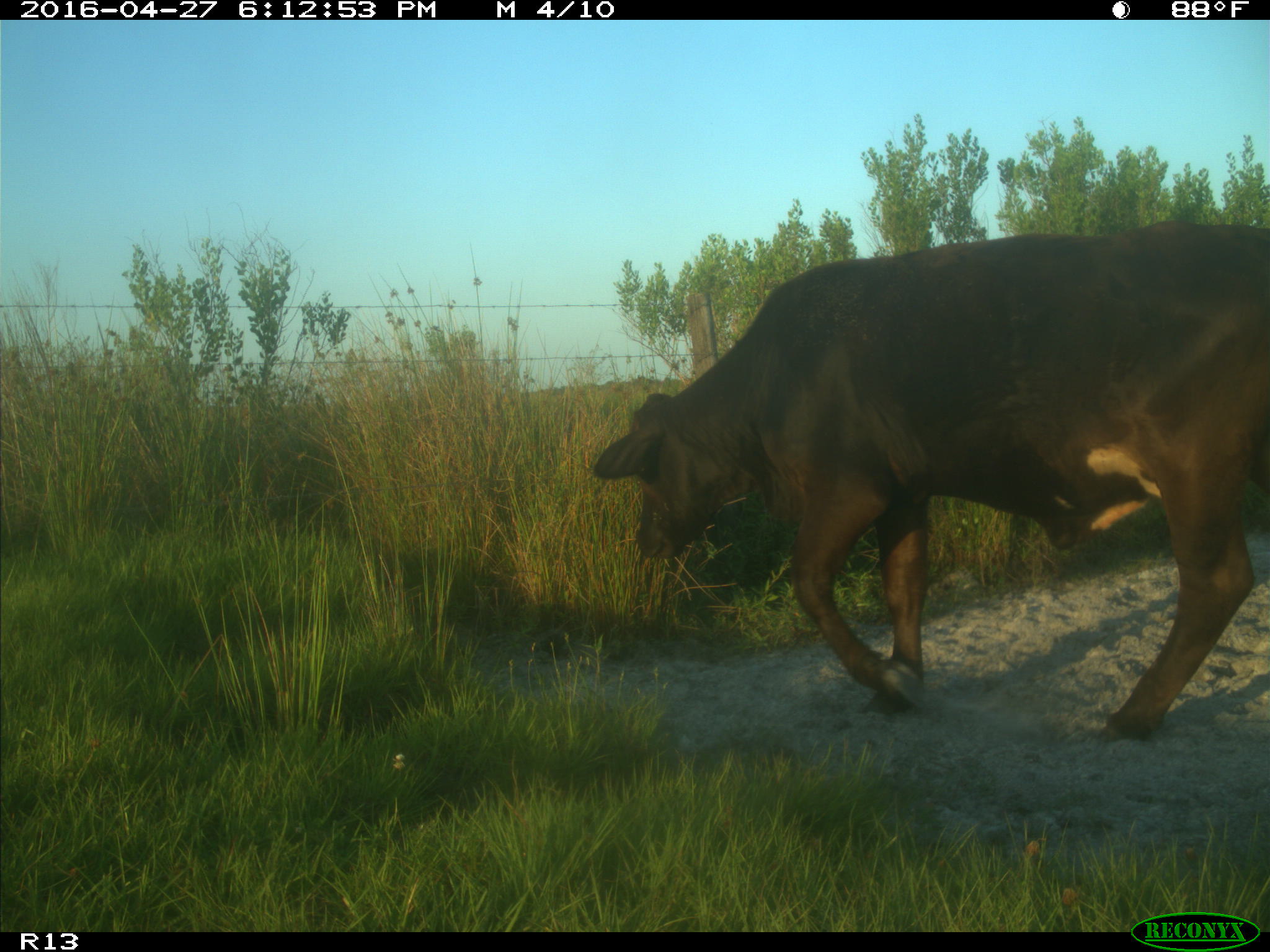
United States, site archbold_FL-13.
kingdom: Animalia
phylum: Chordata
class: Mammalia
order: Artiodactyla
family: Bovidae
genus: Bos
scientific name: Bos taurus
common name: domestic cow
Bos taurus (domestic cow).